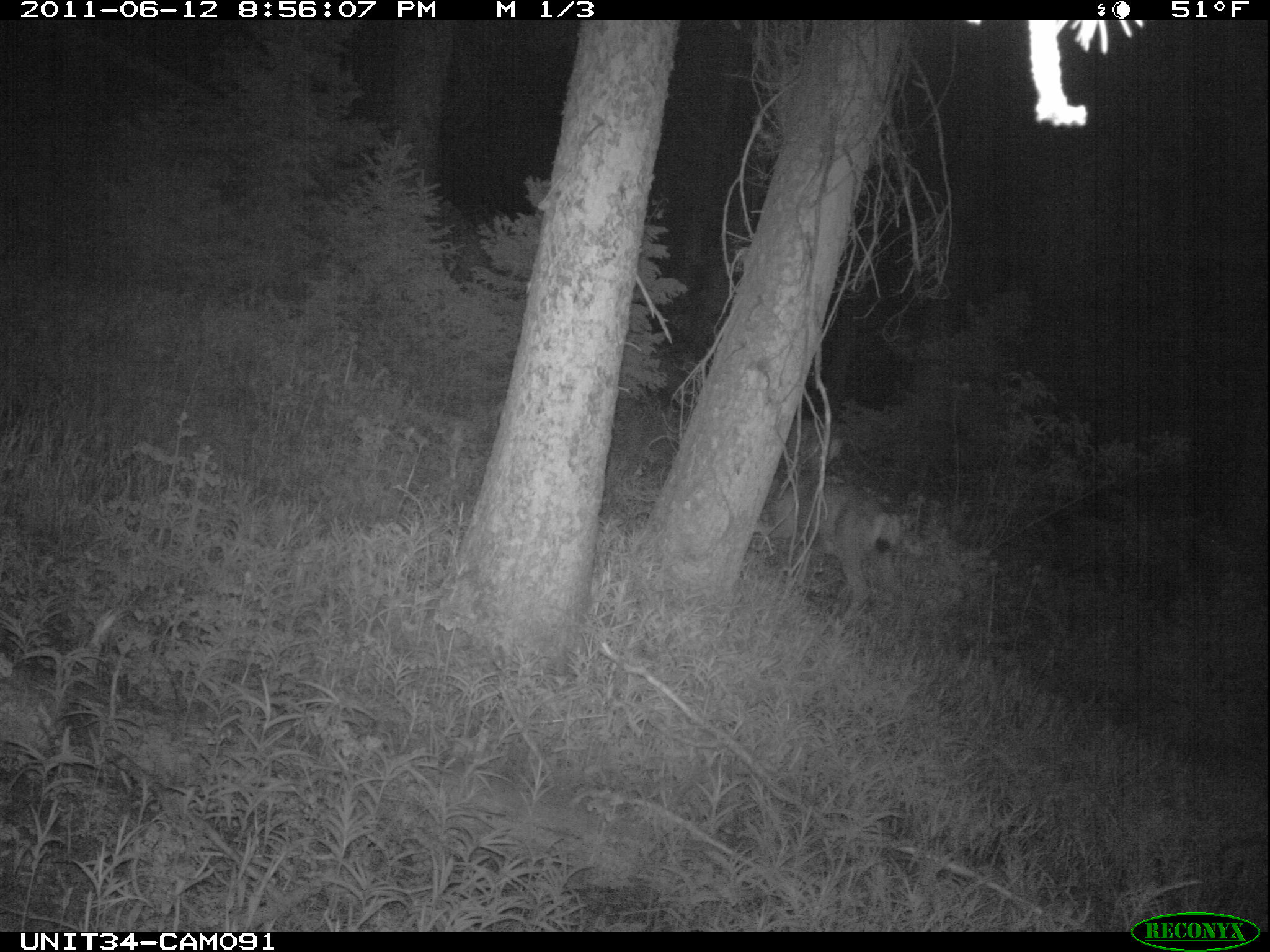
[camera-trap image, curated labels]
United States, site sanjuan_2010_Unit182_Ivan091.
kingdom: Animalia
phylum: Chordata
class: Mammalia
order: Artiodactyla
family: Cervidae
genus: Odocoileus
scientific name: Odocoileus hemionus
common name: mule deer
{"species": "Odocoileus hemionus (mule deer)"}